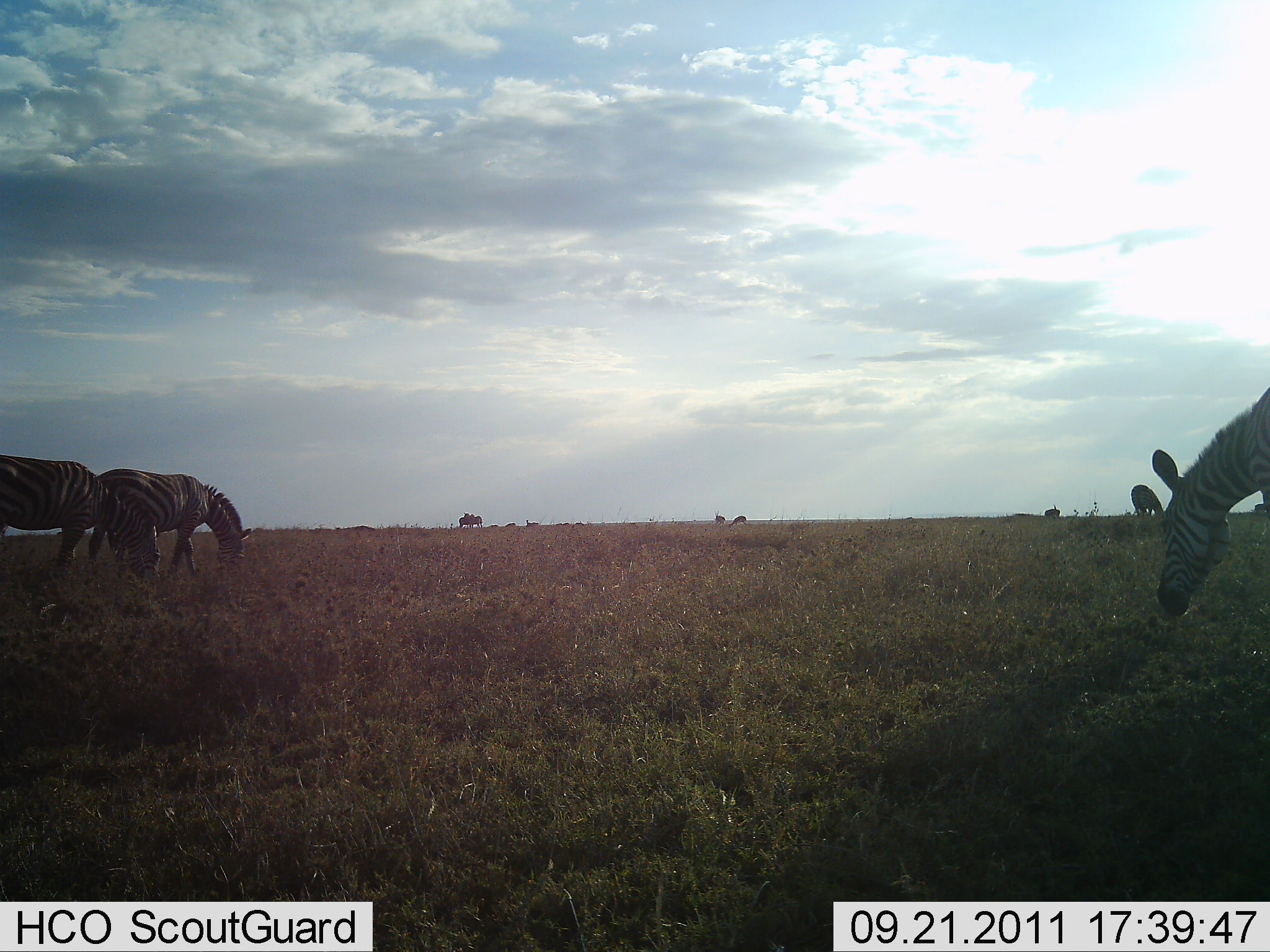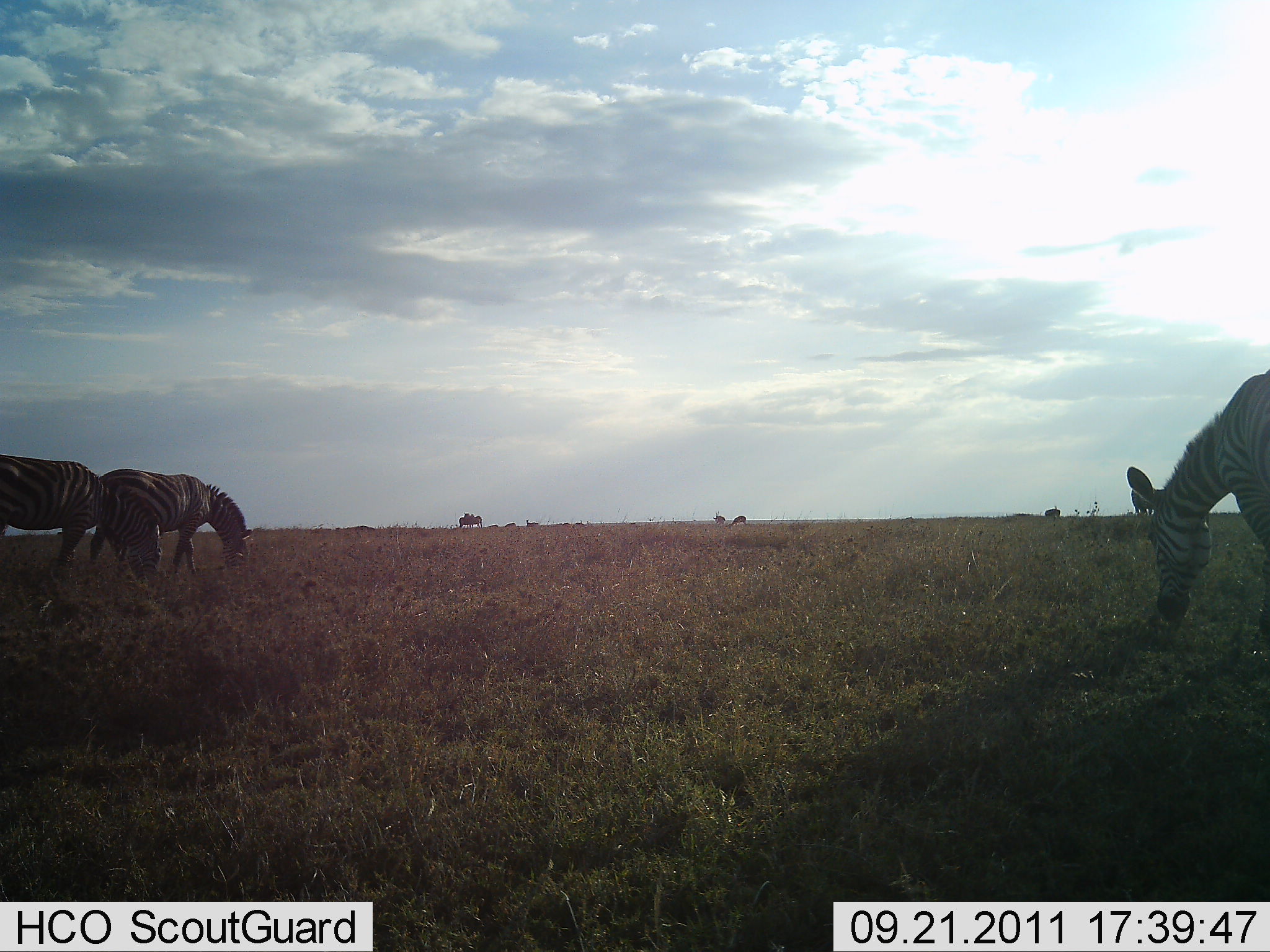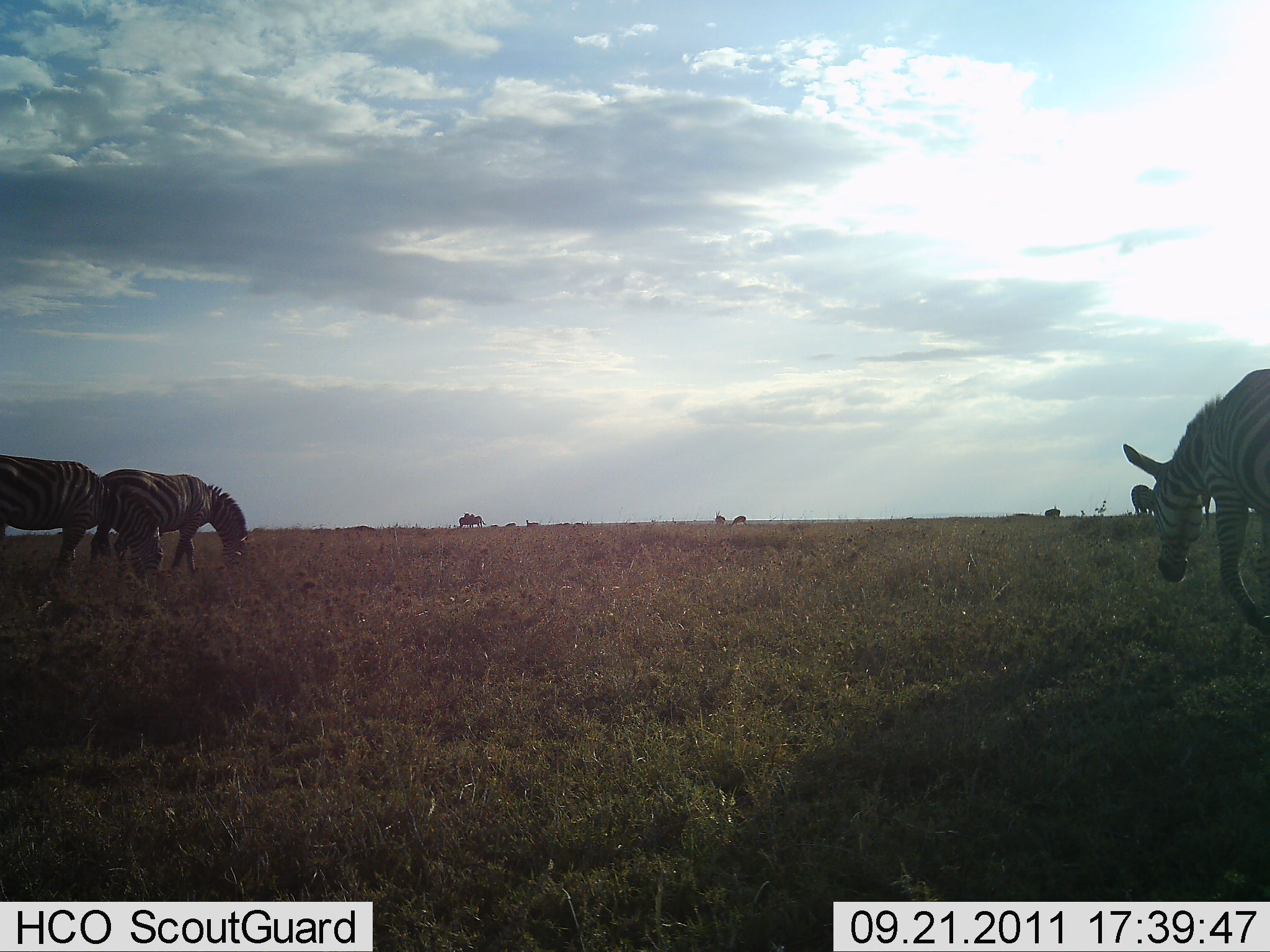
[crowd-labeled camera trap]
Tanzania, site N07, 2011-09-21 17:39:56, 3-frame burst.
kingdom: Animalia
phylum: Chordata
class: Mammalia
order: Perissodactyla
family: Equidae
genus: Equus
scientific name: Equus quagga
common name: plains zebra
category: zebra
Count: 3.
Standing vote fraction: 27%.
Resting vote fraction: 0%.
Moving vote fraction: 9%.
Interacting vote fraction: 0%.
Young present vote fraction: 0%.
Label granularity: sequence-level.